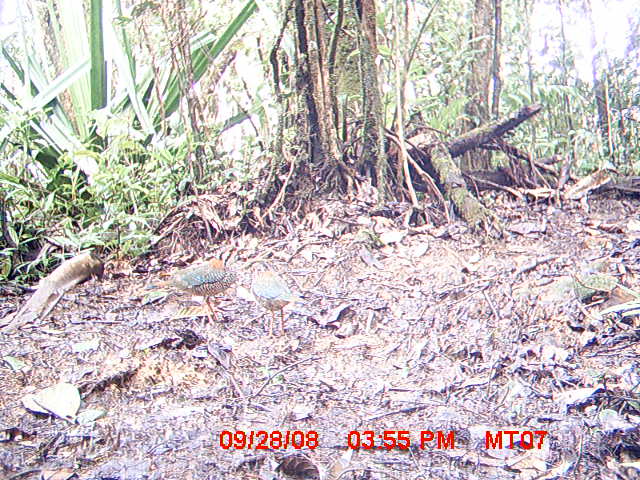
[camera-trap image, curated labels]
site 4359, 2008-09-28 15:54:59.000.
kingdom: Animalia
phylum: Chordata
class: Aves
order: Coraciiformes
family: Brachypteraciidae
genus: Brachypteracias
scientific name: Brachypteracias squamiger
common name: scaly ground-roller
Brachypteracias squamiger (scaly ground-roller), count 2.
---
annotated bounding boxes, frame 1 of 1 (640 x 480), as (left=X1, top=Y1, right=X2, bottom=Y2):
brachypteracias squamiger: (left=144, top=246, right=248, bottom=333); (left=243, top=262, right=294, bottom=337)